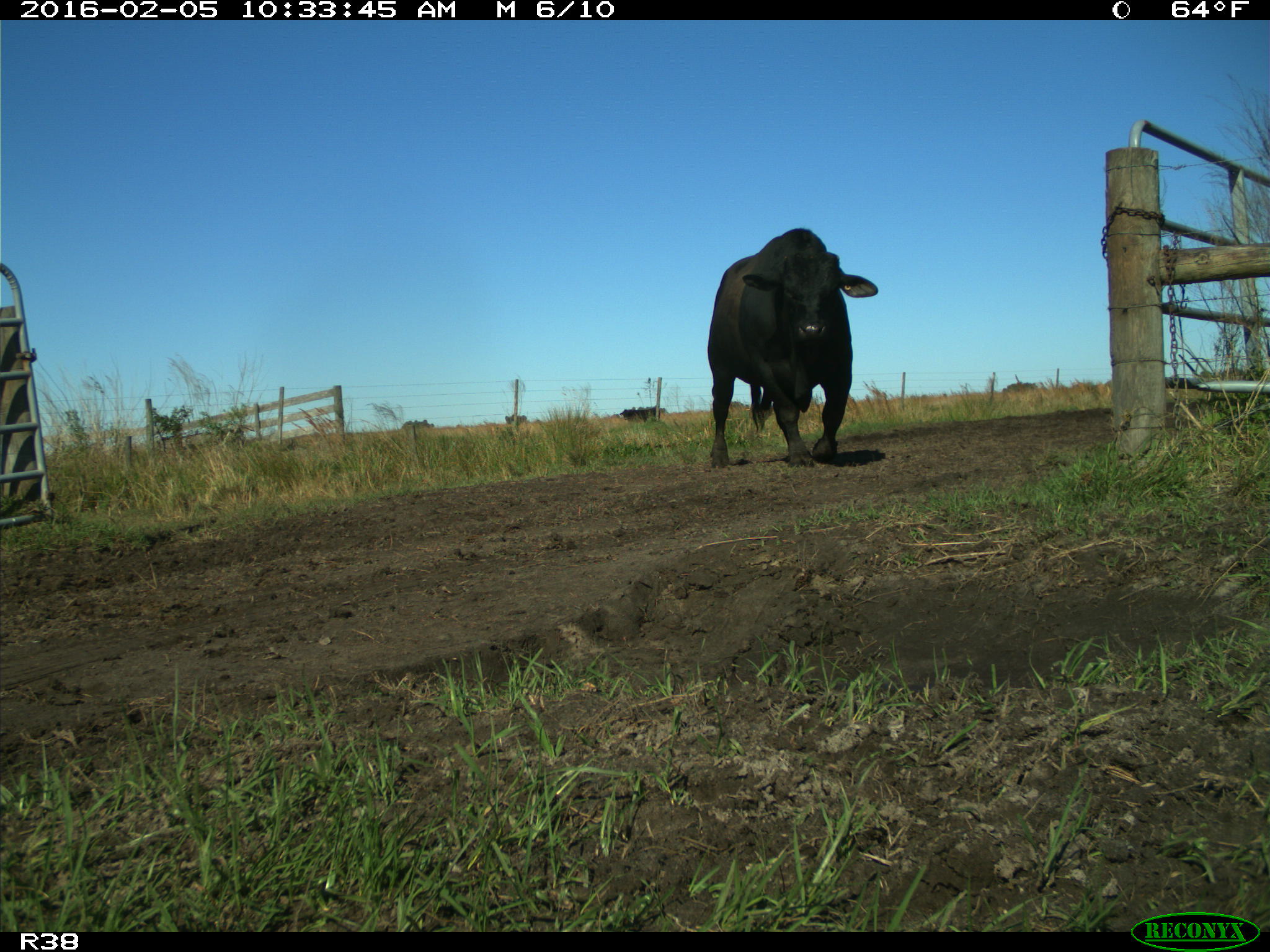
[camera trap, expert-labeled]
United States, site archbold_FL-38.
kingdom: Animalia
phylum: Chordata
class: Mammalia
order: Artiodactyla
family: Bovidae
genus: Bos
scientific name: Bos taurus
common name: domestic cow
Bos taurus (domestic cow).